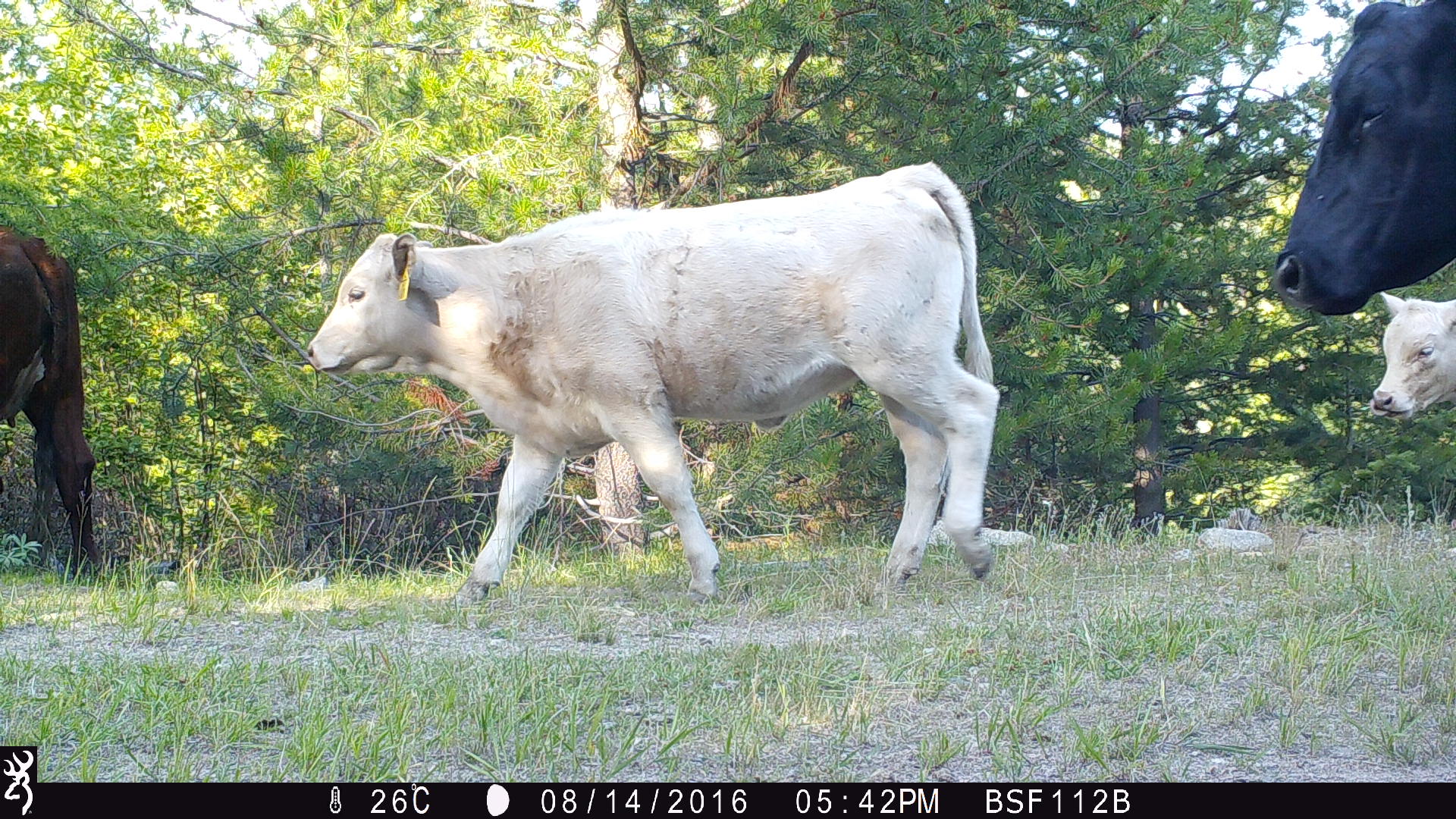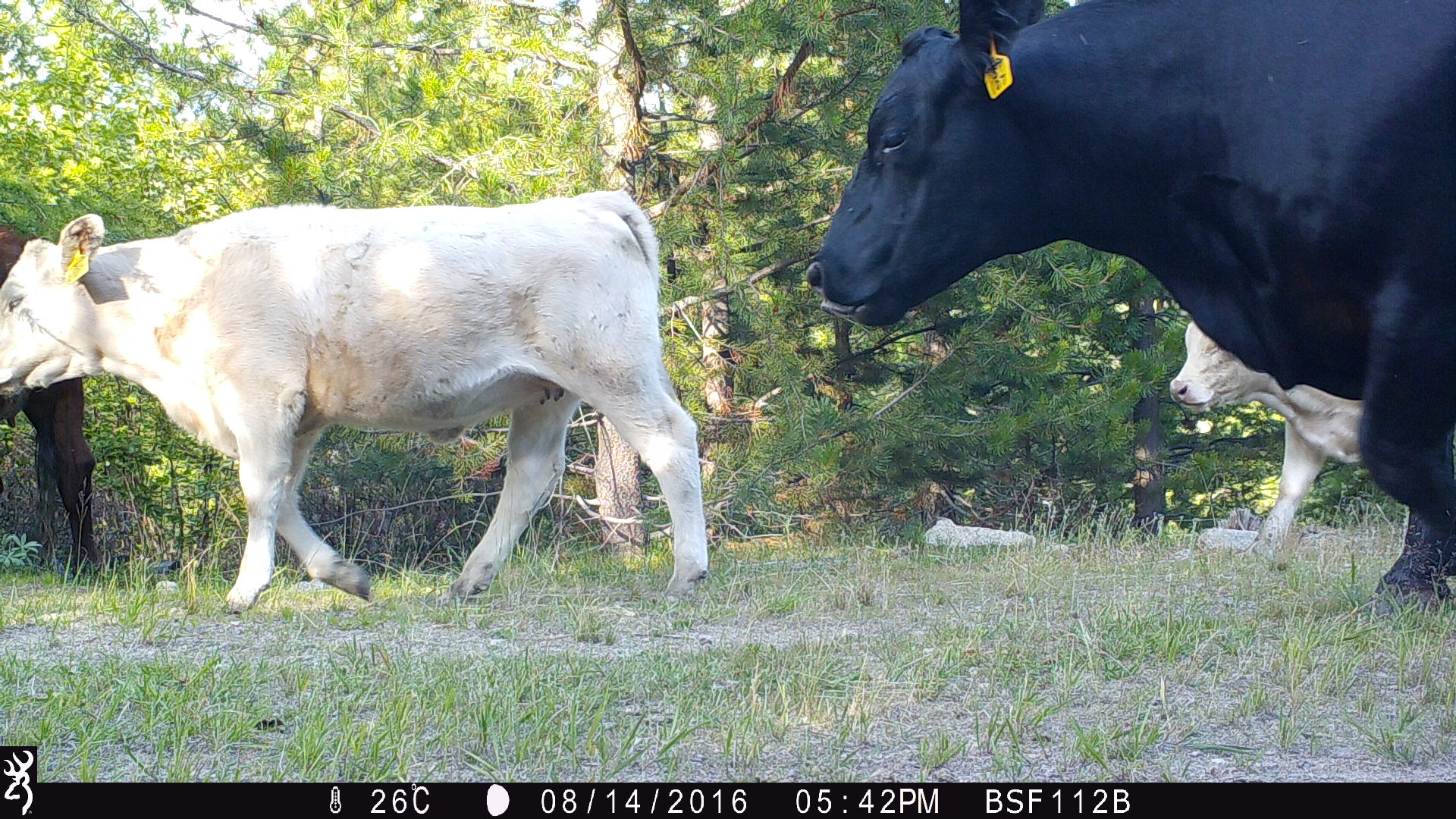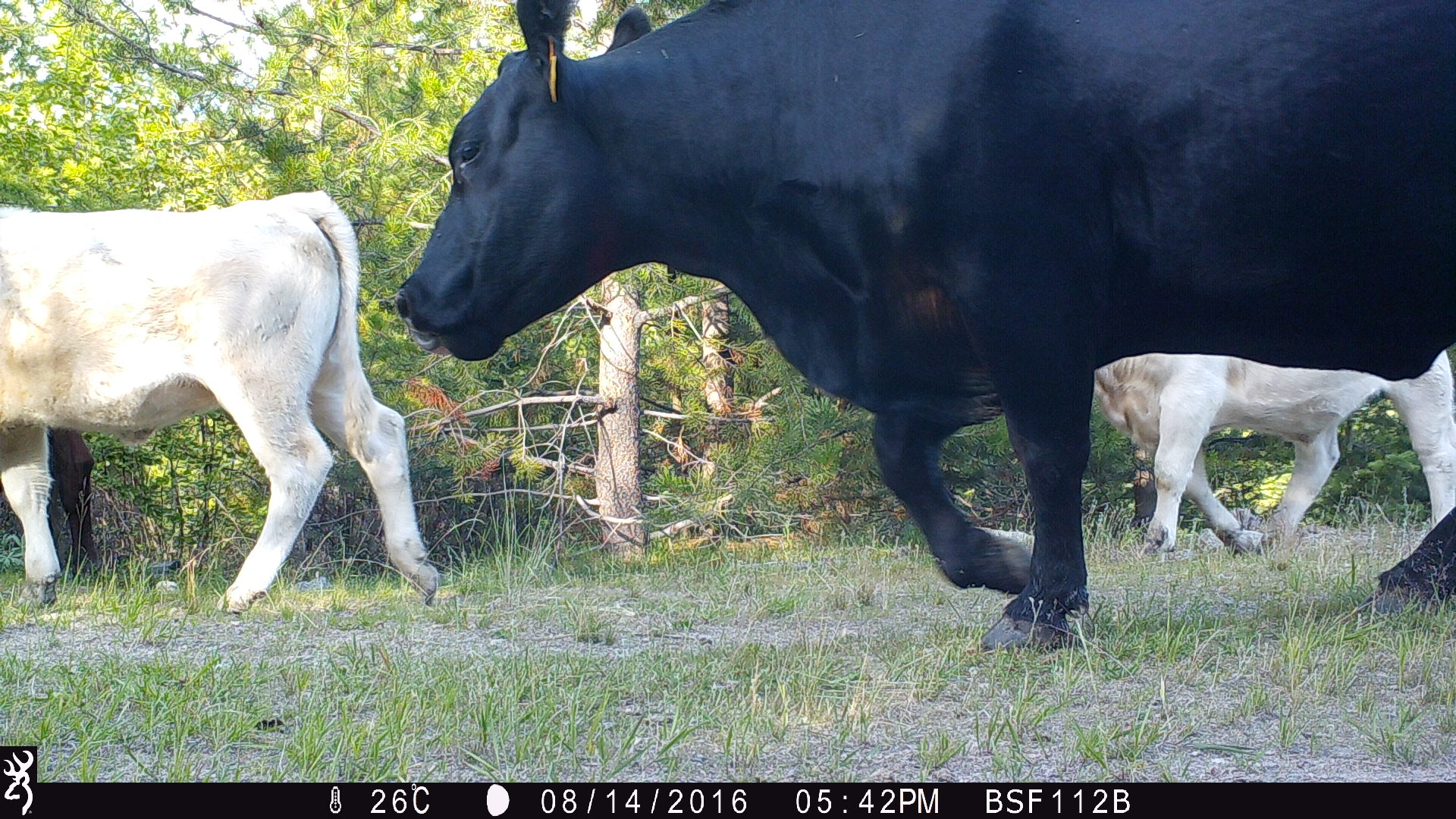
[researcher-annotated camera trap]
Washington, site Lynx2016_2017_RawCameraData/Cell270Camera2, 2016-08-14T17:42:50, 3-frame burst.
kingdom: Animalia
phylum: Chordata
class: Mammalia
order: Artiodactyla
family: Bovidae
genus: Bos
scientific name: Bos taurus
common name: domestic cattle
Domestic cattle (Bos taurus). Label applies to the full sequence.